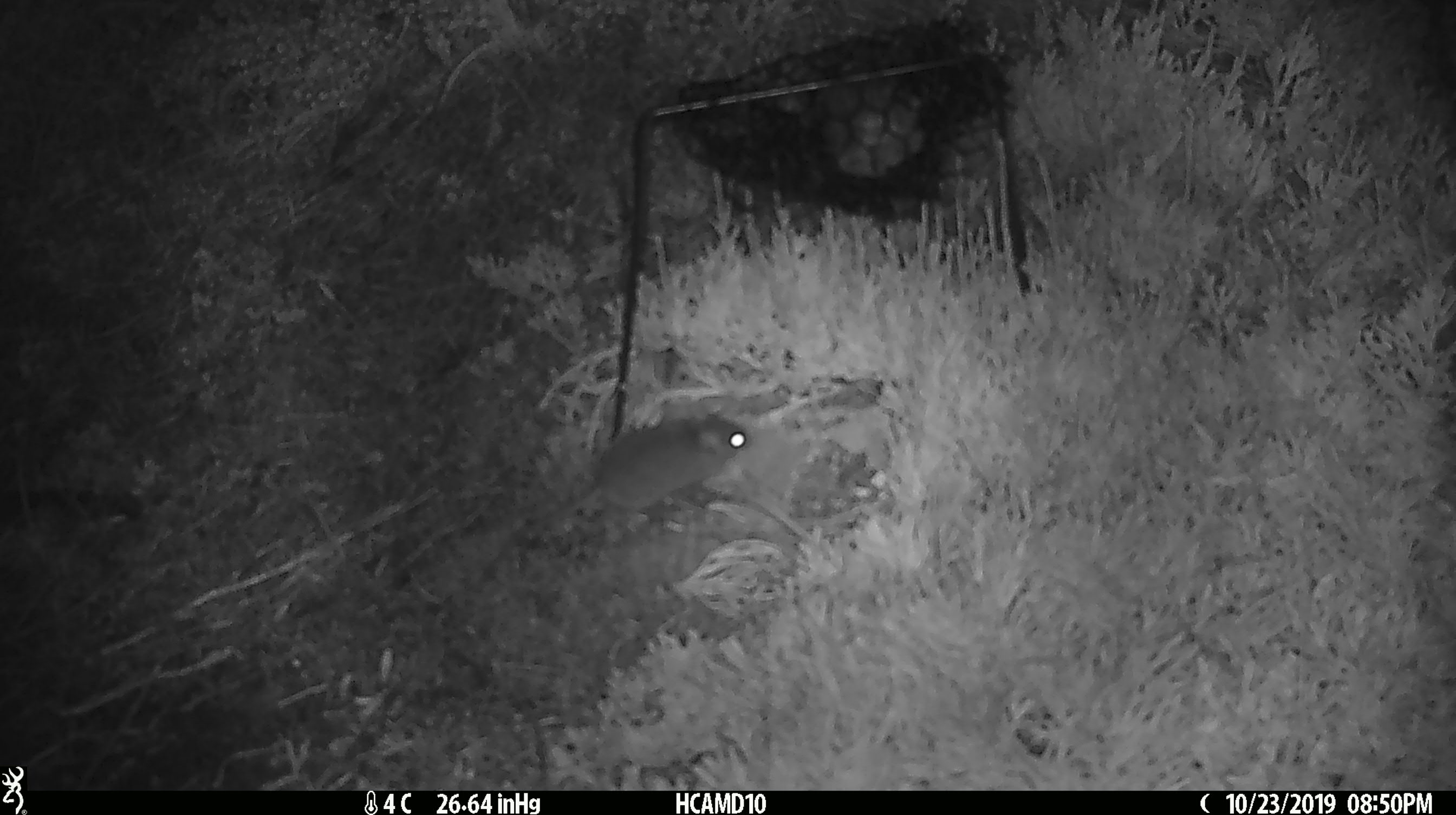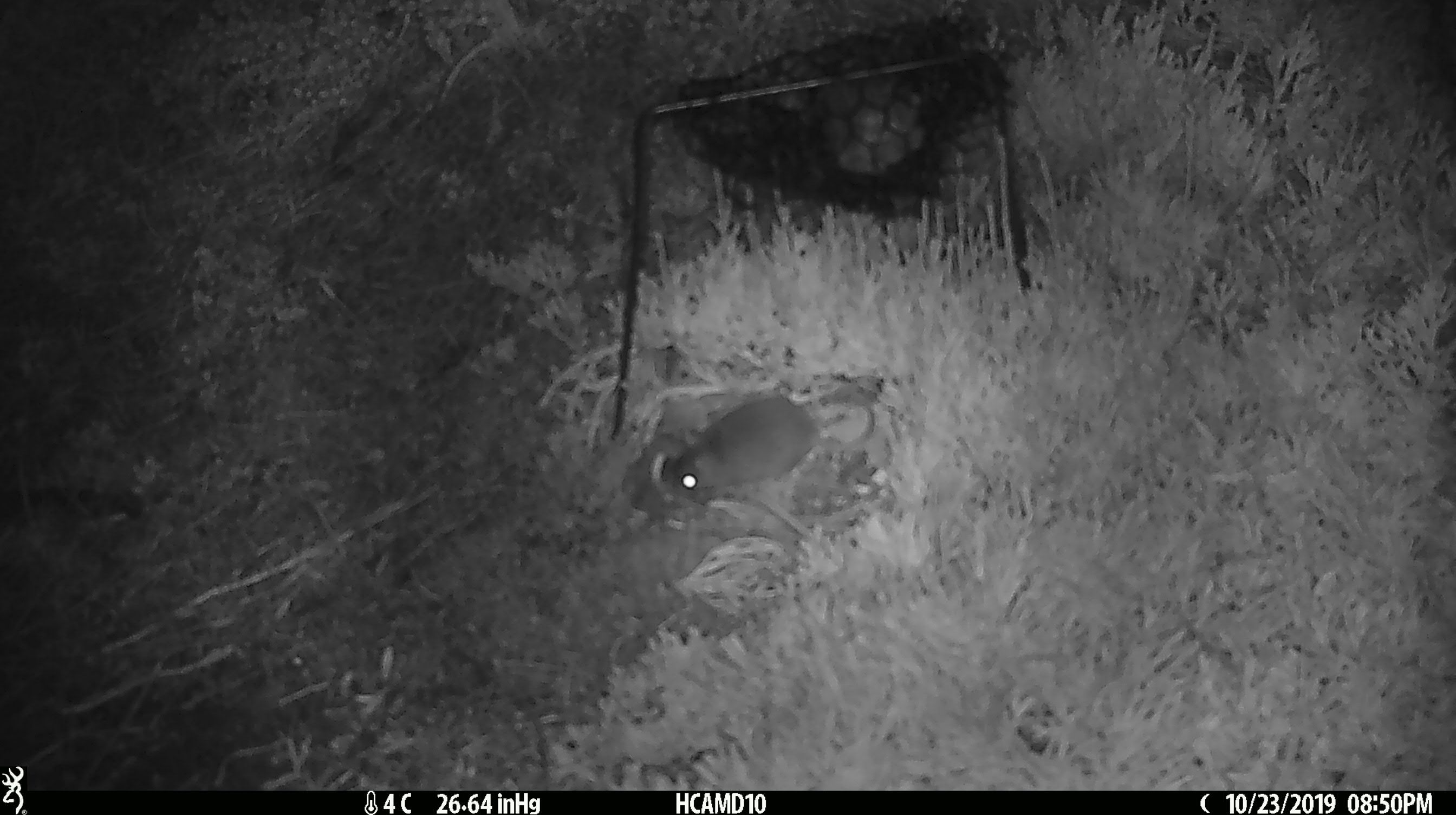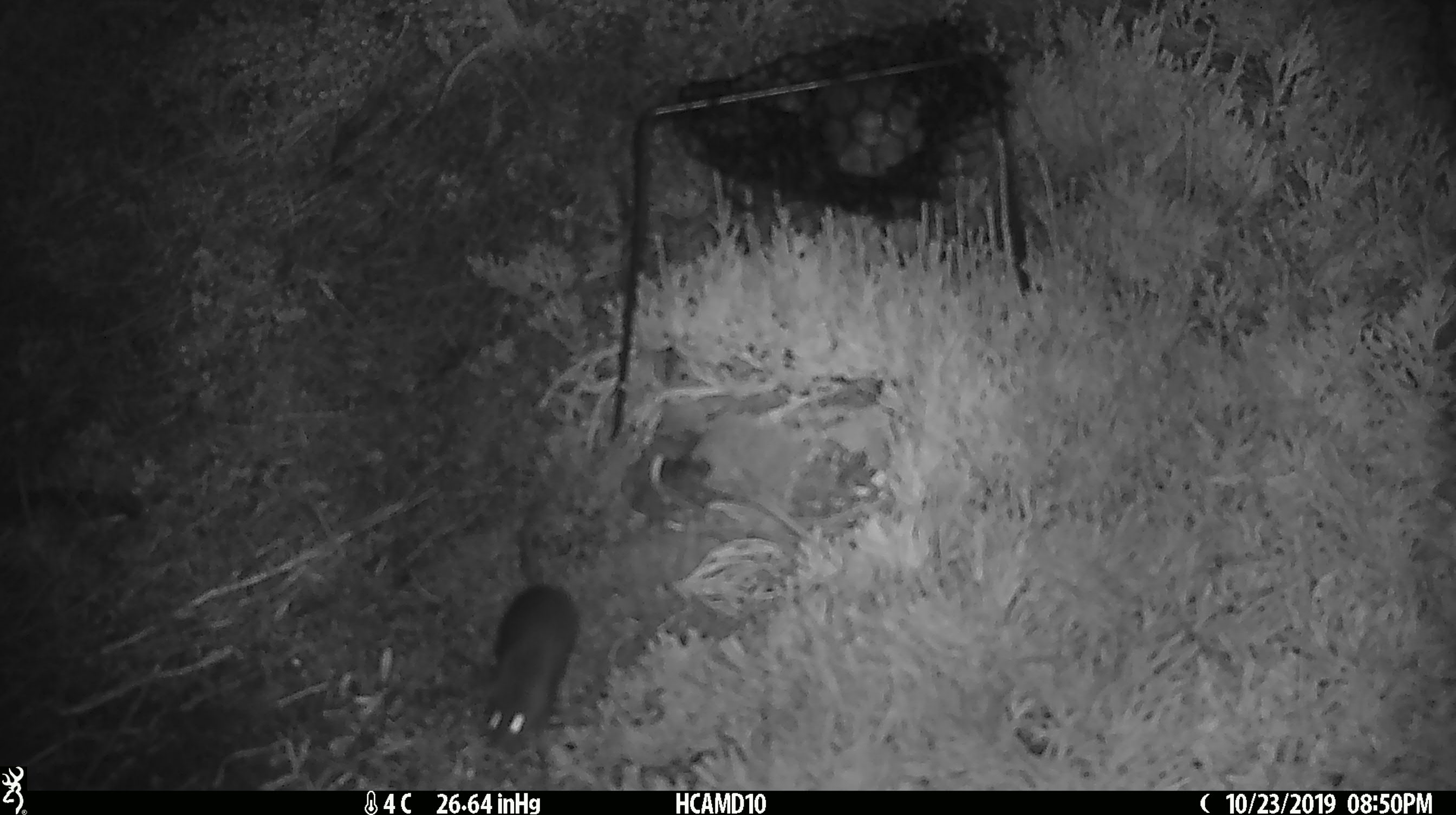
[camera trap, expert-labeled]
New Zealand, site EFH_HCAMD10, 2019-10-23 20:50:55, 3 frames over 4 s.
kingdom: Animalia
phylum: Chordata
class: Mammalia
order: Rodentia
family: Muridae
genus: Mus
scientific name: Mus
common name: mouse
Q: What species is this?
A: Mouse (Mus).